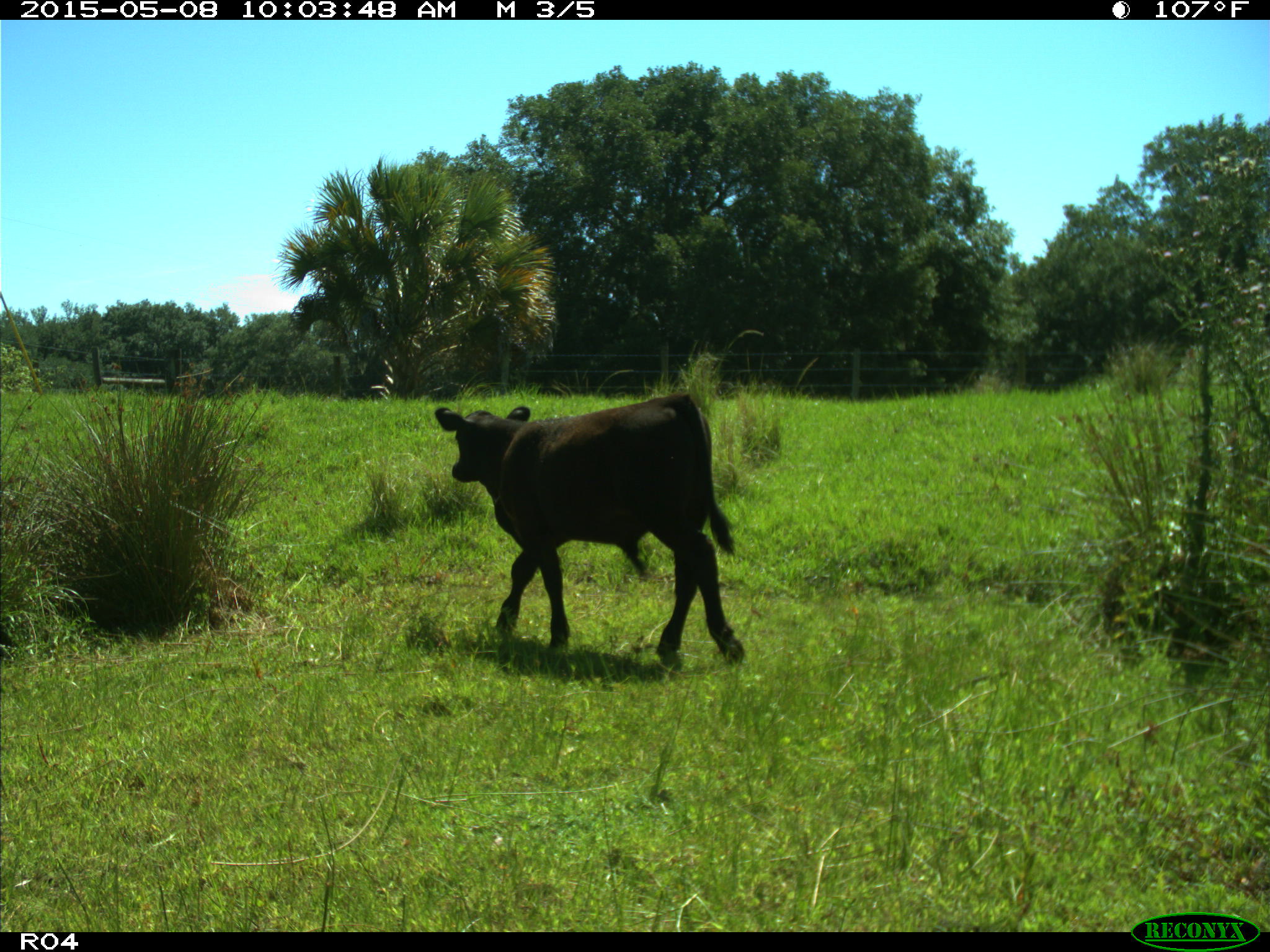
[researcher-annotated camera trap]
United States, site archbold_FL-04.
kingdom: Animalia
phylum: Chordata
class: Mammalia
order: Artiodactyla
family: Bovidae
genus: Bos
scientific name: Bos taurus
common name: domestic cow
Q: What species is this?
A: Bos taurus (domestic cow).